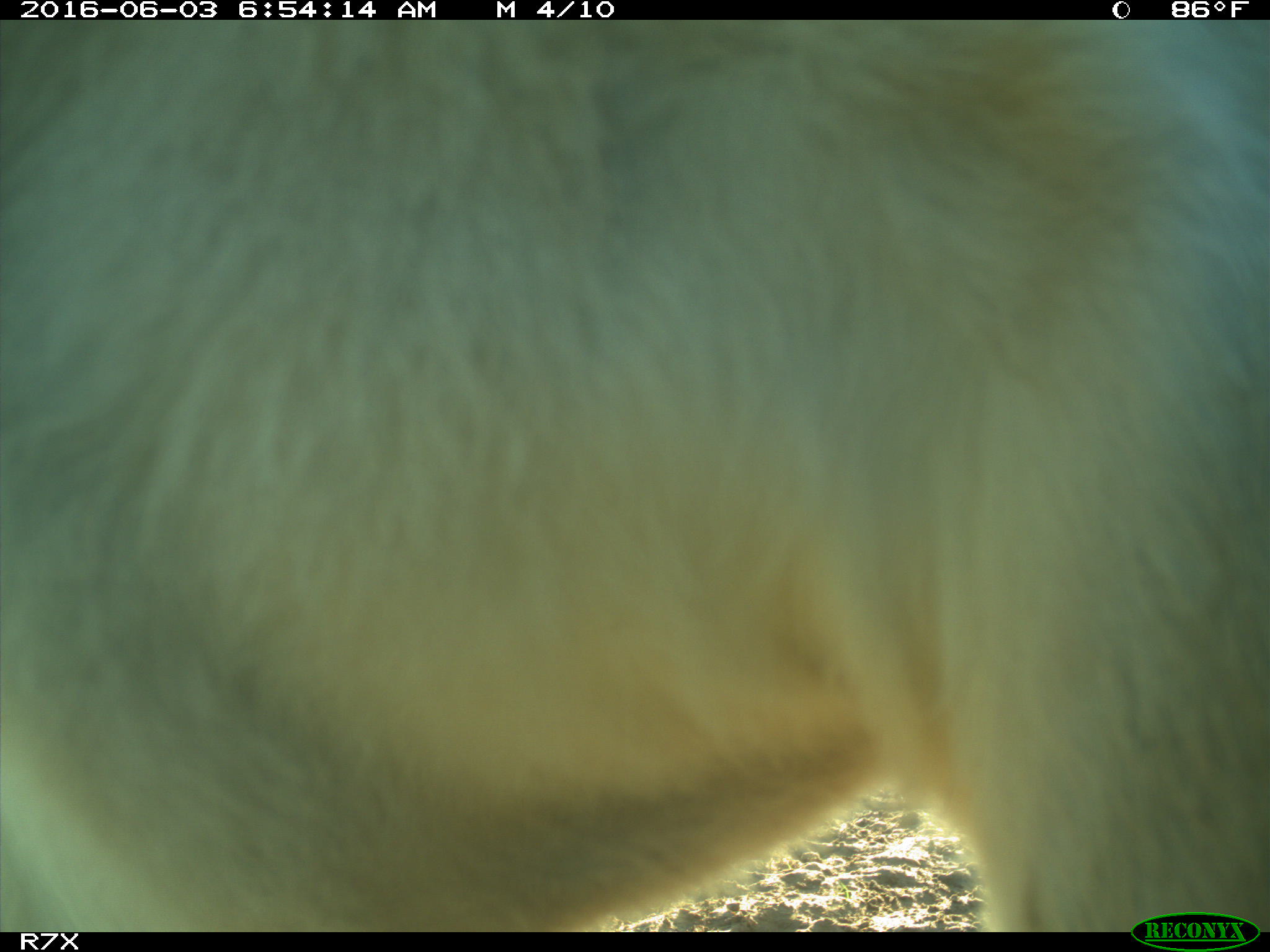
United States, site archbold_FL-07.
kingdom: Animalia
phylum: Chordata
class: Mammalia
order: Artiodactyla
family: Bovidae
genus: Bos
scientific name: Bos taurus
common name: domestic cow